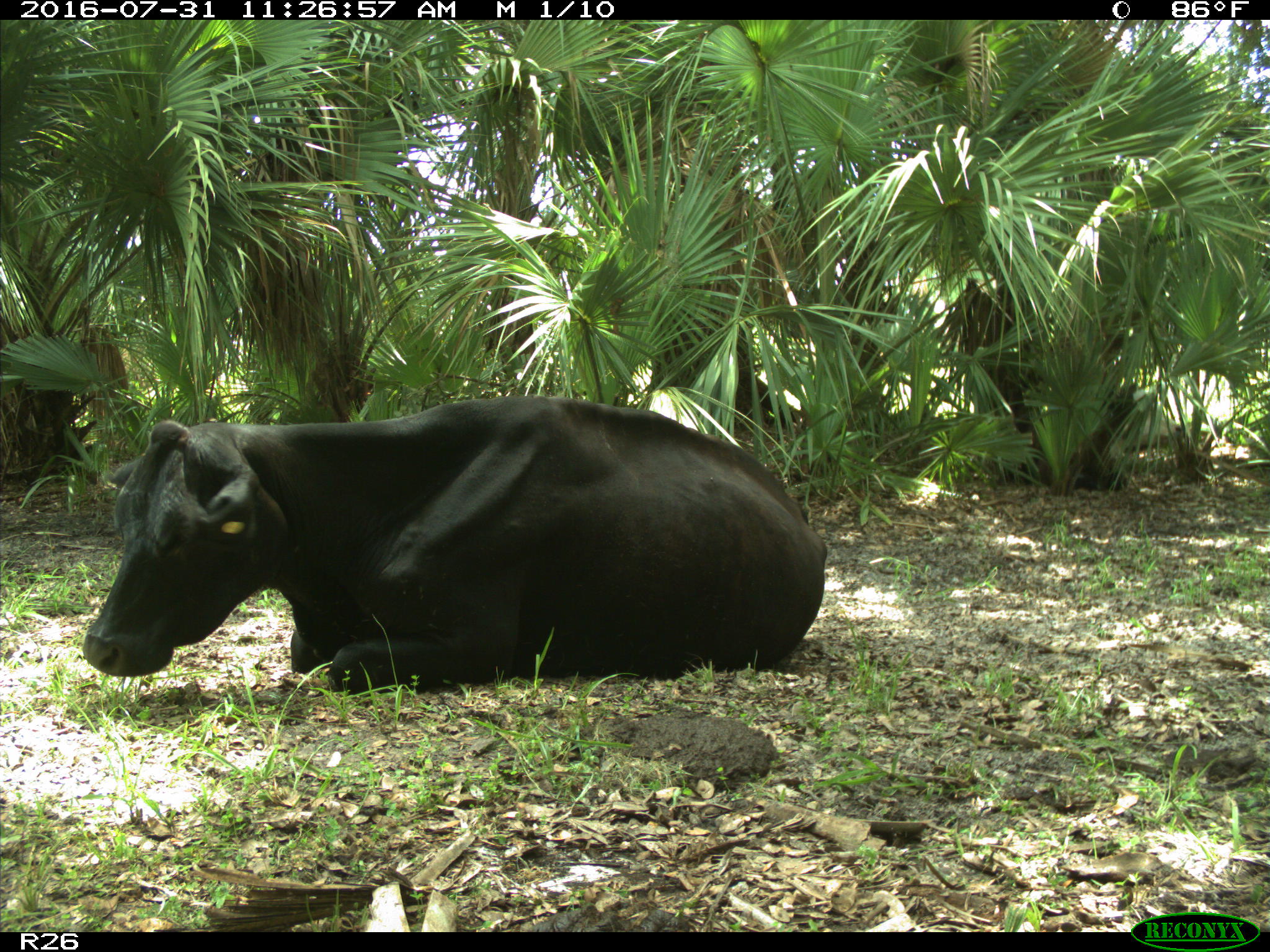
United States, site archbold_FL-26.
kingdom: Animalia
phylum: Chordata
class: Mammalia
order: Artiodactyla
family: Bovidae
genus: Bos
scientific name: Bos taurus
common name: domestic cow